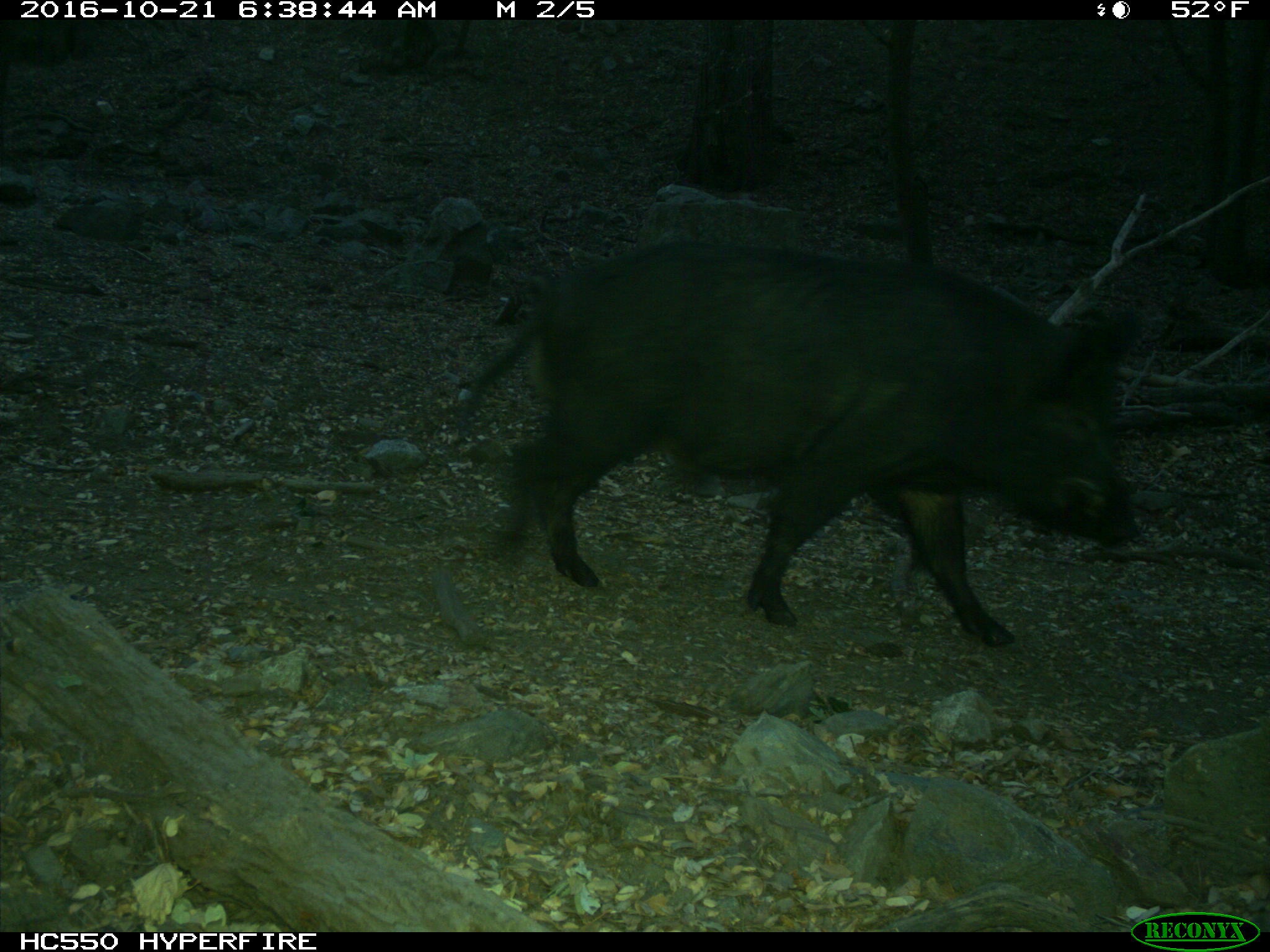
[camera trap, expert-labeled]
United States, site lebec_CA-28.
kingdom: Animalia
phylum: Chordata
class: Mammalia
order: Artiodactyla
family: Suidae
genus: Sus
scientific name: Sus scrofa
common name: wild boar